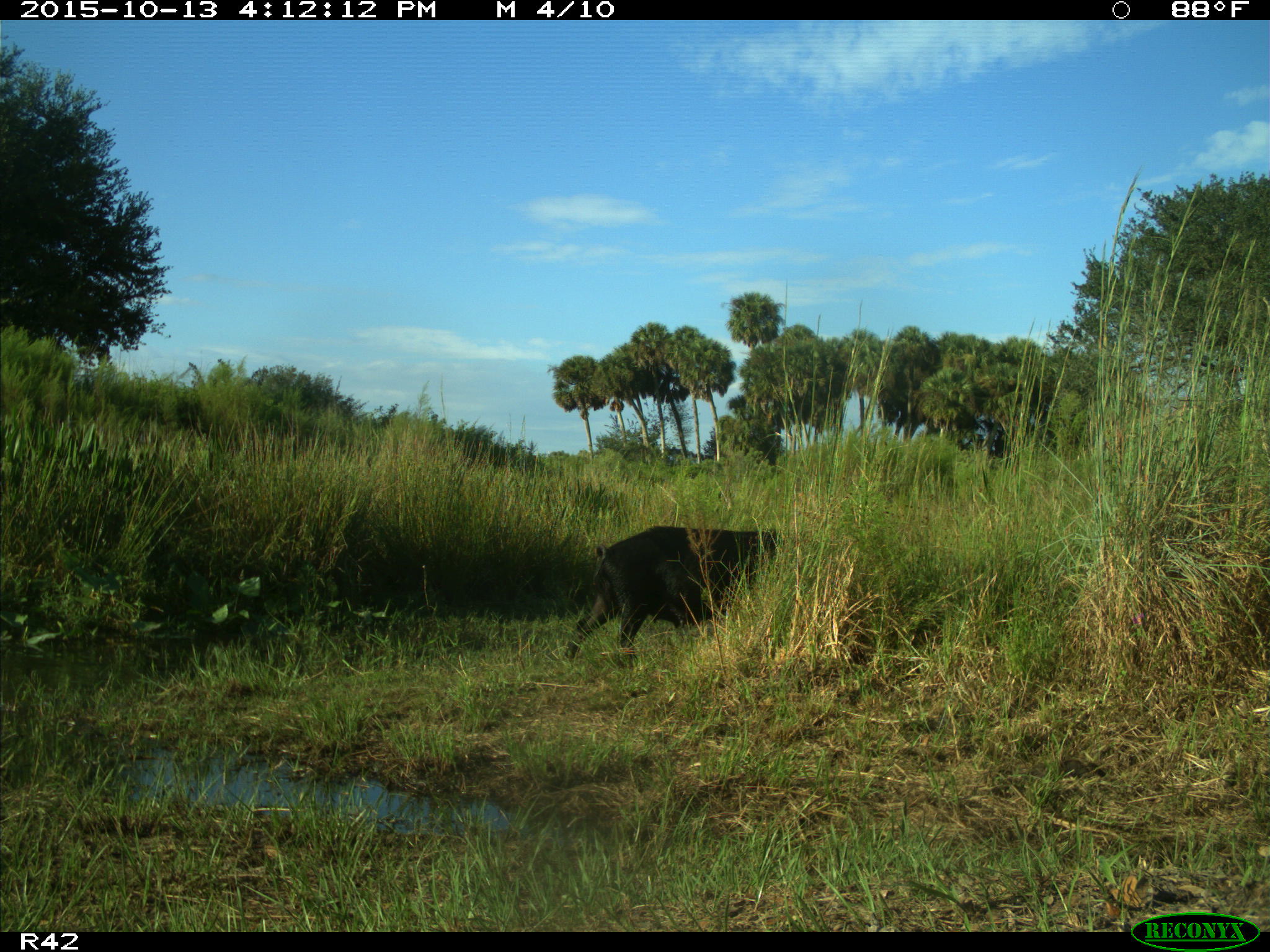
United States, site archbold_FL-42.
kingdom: Animalia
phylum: Chordata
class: Mammalia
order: Artiodactyla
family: Suidae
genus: Sus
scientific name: Sus scrofa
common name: wild boar